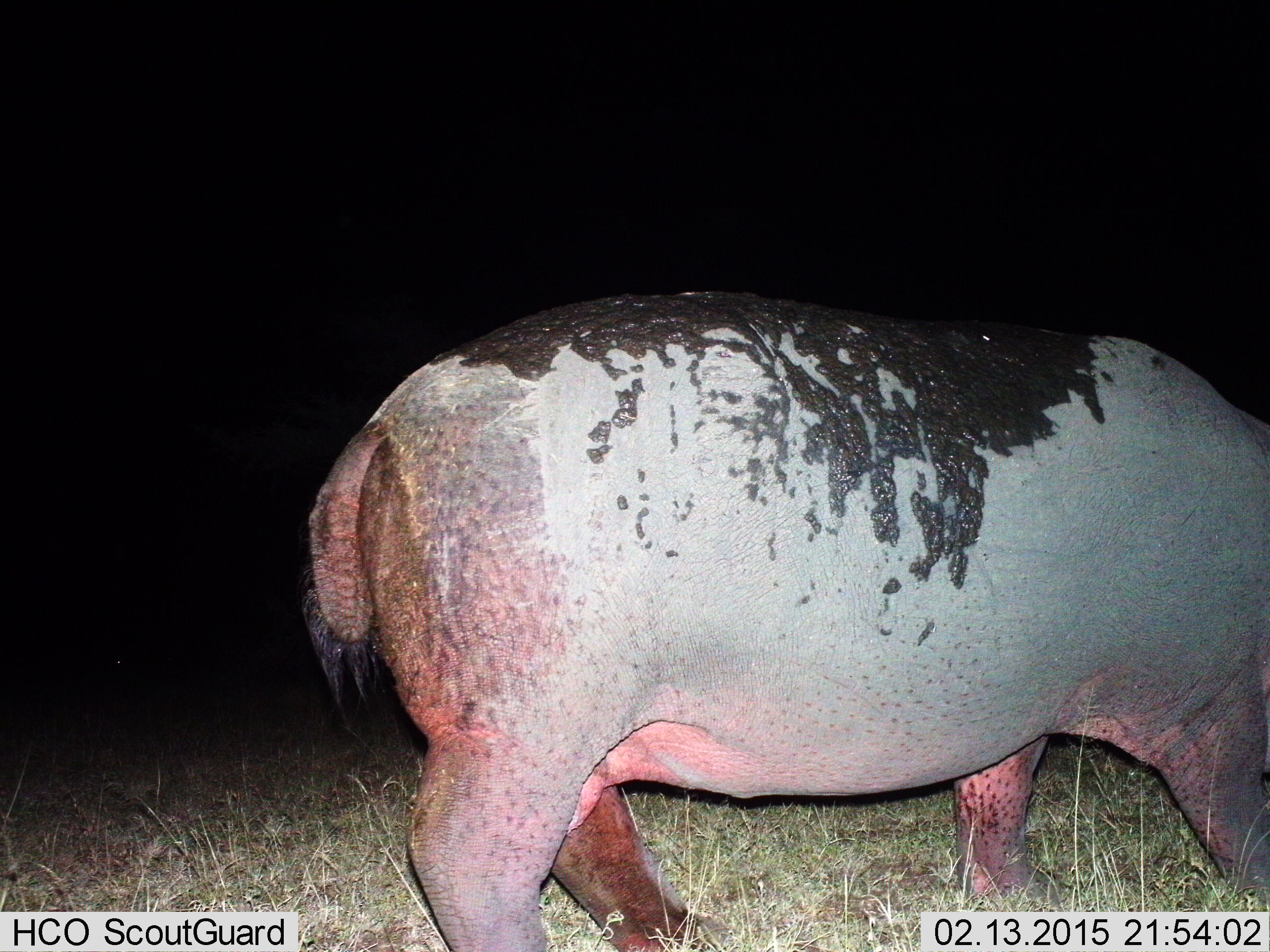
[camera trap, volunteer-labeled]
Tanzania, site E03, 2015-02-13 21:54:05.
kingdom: Animalia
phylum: Chordata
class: Mammalia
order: Artiodactyla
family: Hippopotamidae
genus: Hippopotamus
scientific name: Hippopotamus amphibius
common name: hippopotamus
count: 1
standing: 40%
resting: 0%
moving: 30%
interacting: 0%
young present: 0%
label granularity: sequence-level